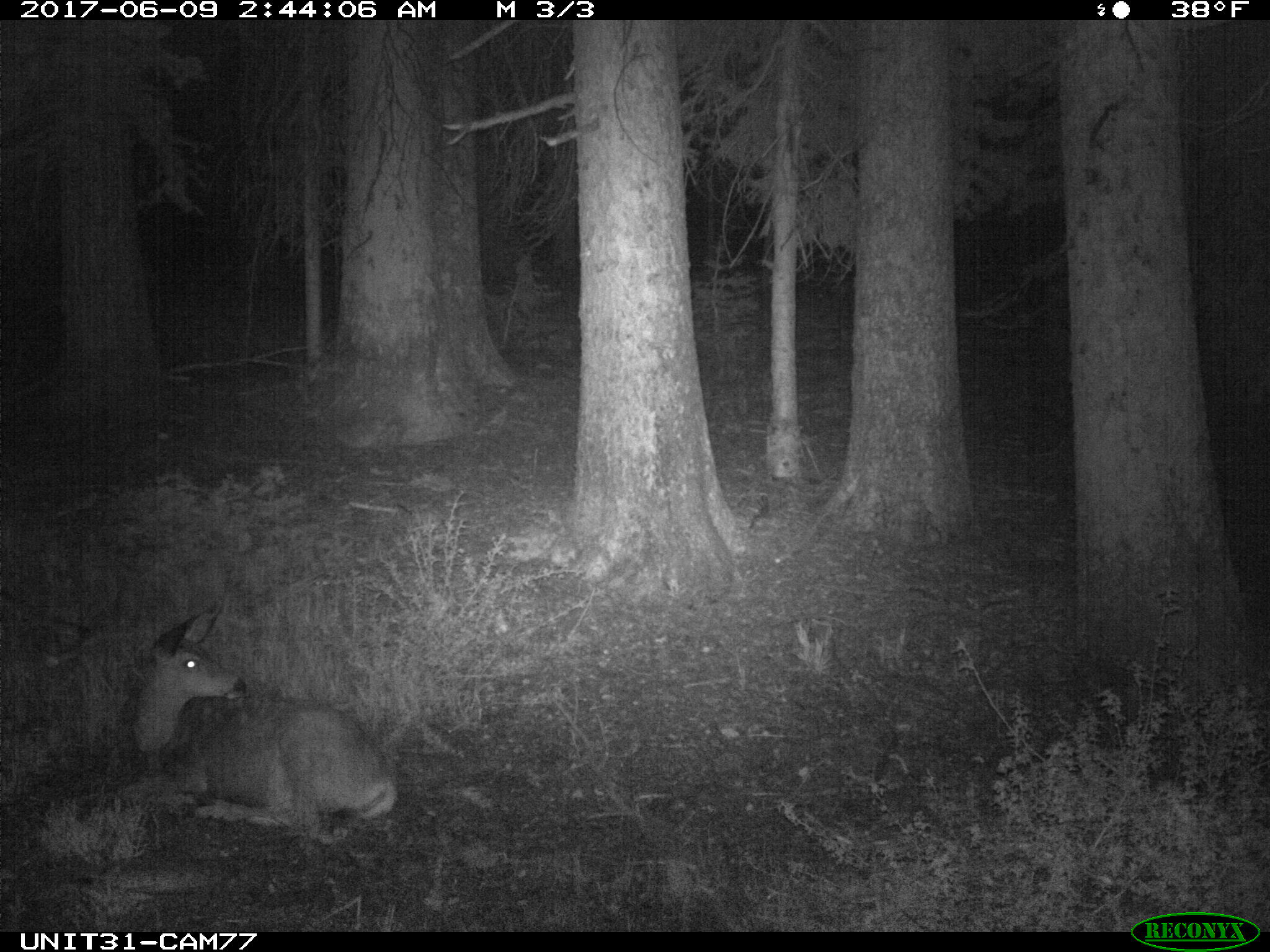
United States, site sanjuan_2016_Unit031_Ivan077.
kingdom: Animalia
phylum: Chordata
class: Mammalia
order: Artiodactyla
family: Cervidae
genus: Odocoileus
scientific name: Odocoileus hemionus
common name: mule deer